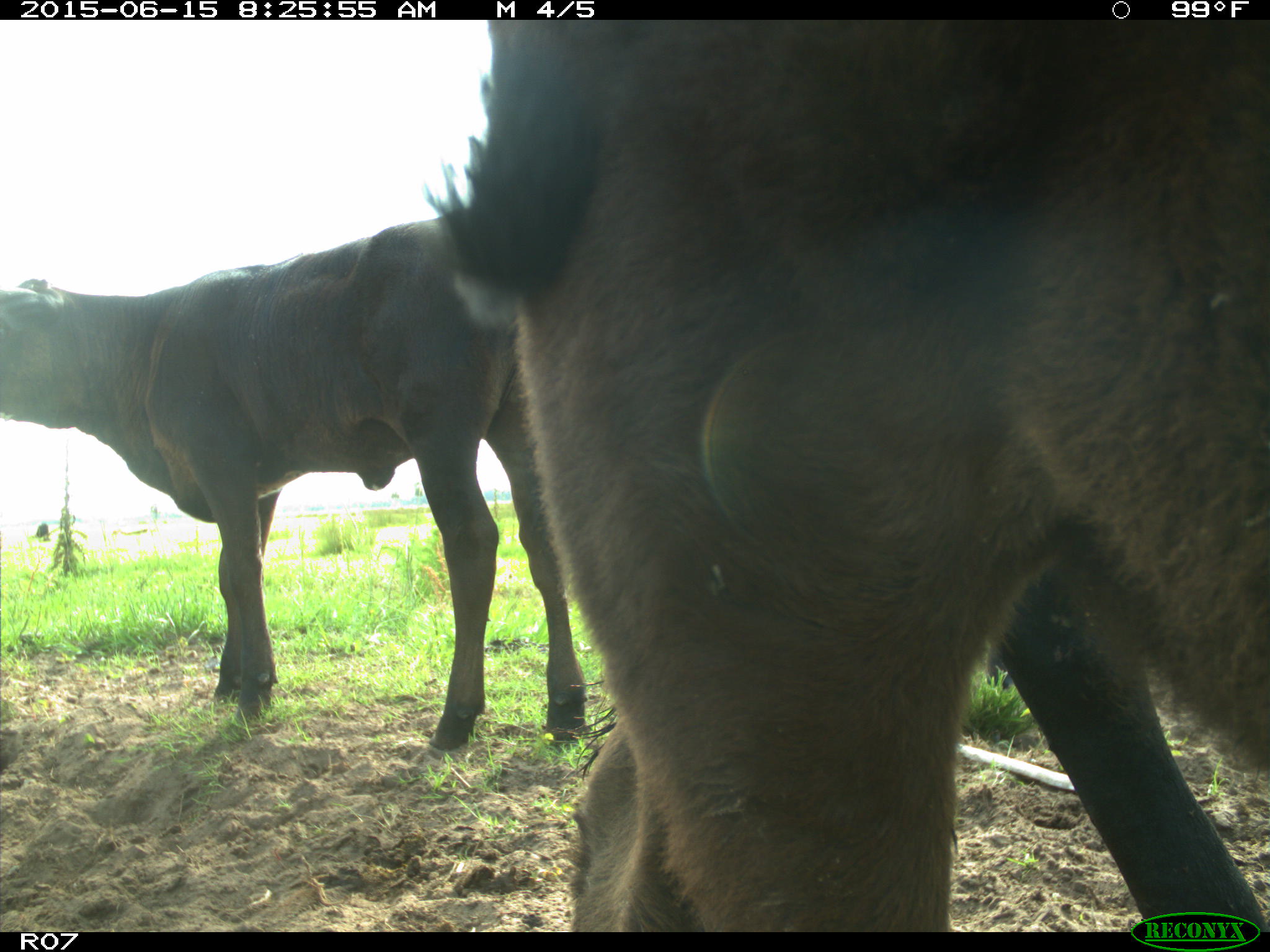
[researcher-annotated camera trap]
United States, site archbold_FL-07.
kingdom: Animalia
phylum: Chordata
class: Mammalia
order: Artiodactyla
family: Bovidae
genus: Bos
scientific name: Bos taurus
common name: domestic cow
Bos taurus (domestic cow).